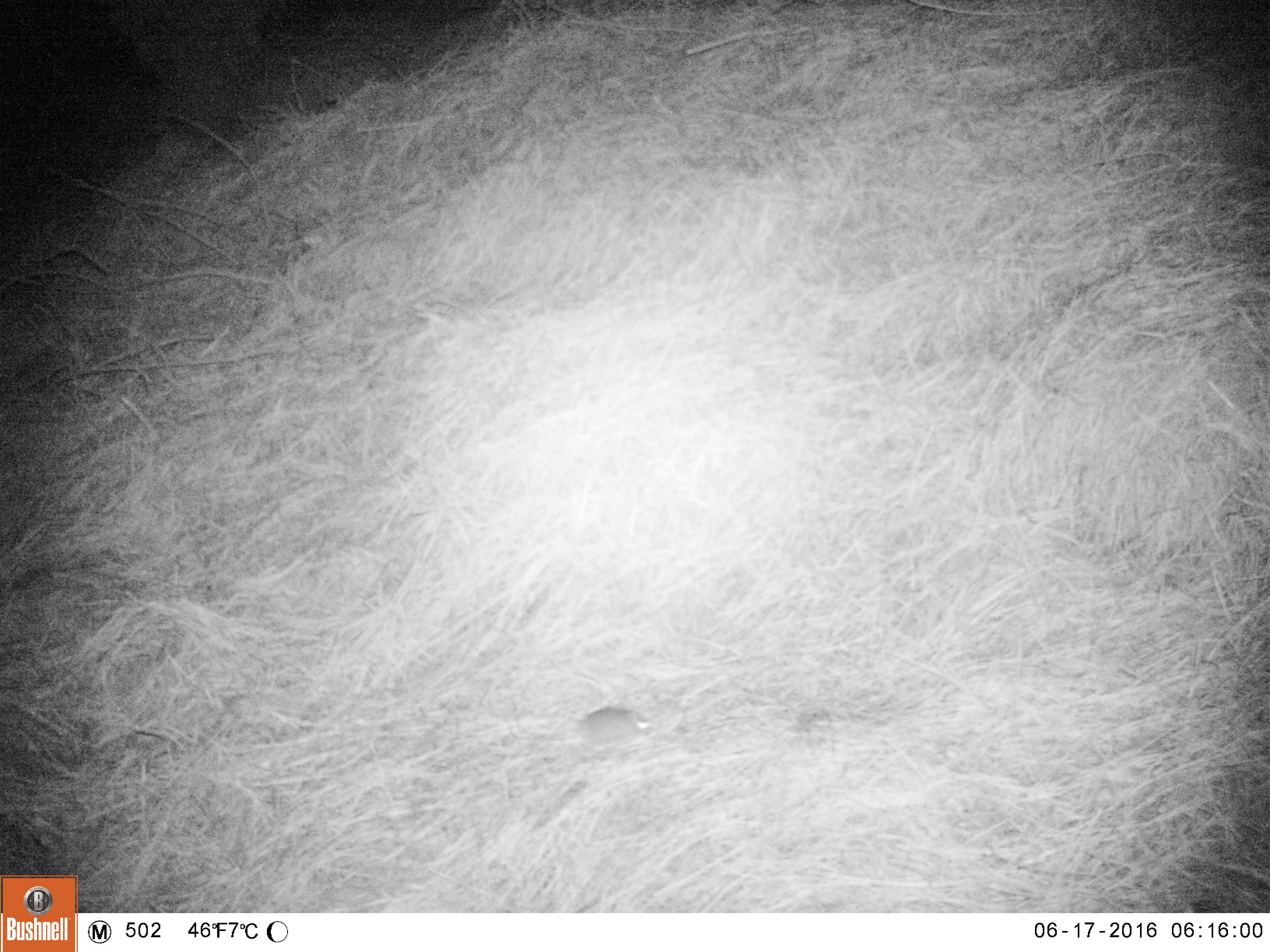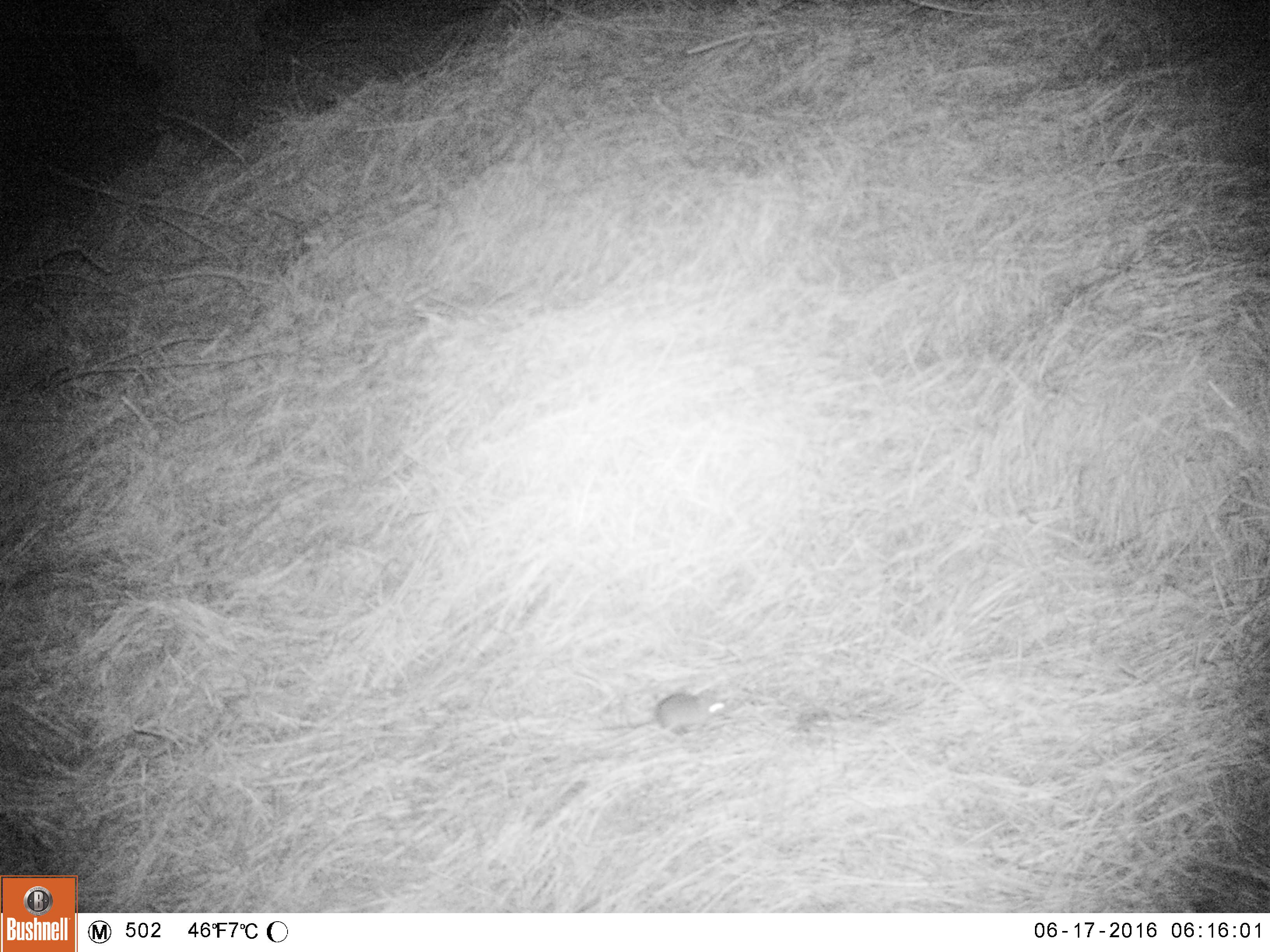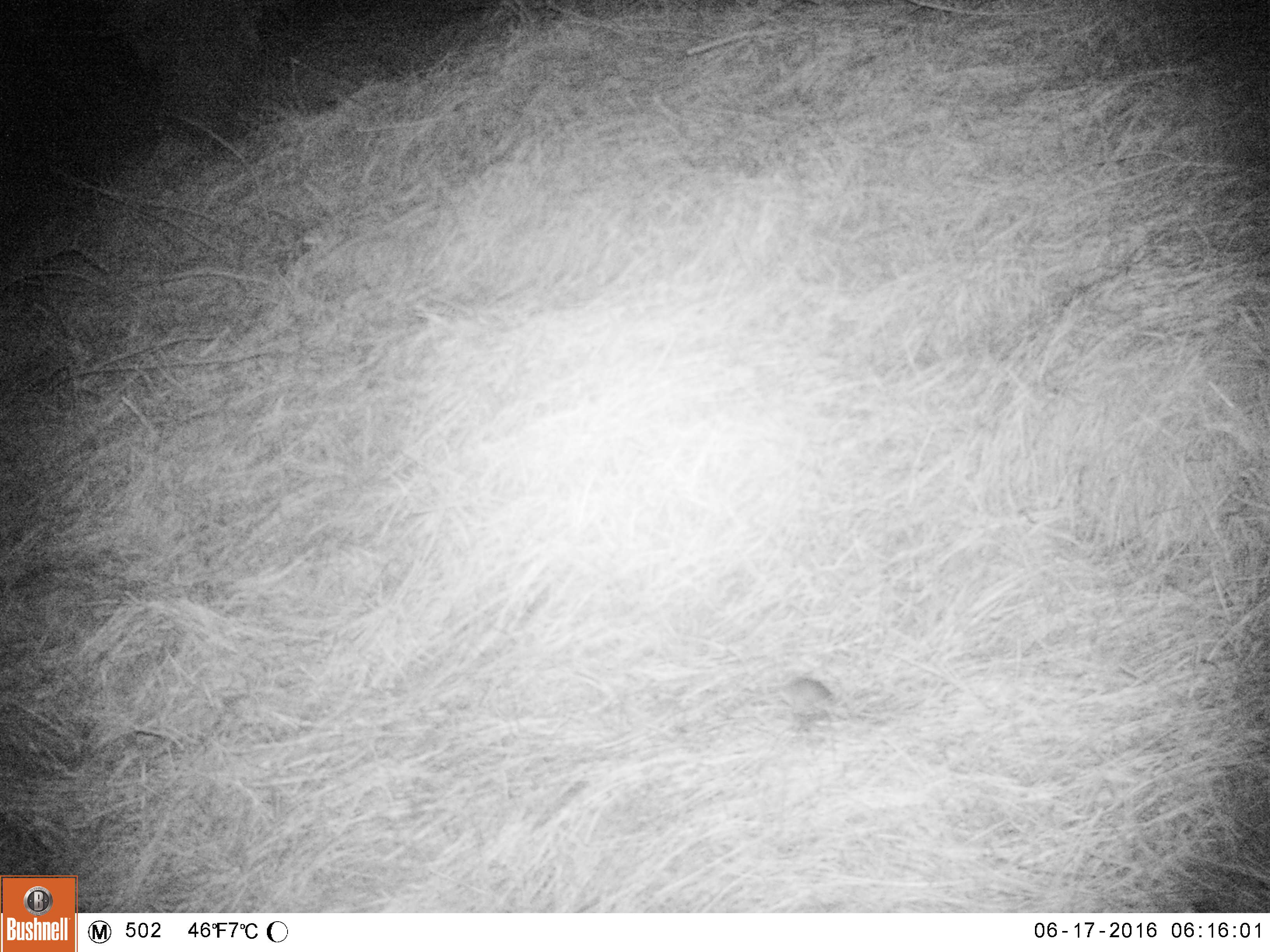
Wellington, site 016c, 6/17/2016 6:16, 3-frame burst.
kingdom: Animalia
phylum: Chordata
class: Mammalia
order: Rodentia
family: Muridae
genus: Mus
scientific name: Mus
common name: mouse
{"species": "mouse (Mus)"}